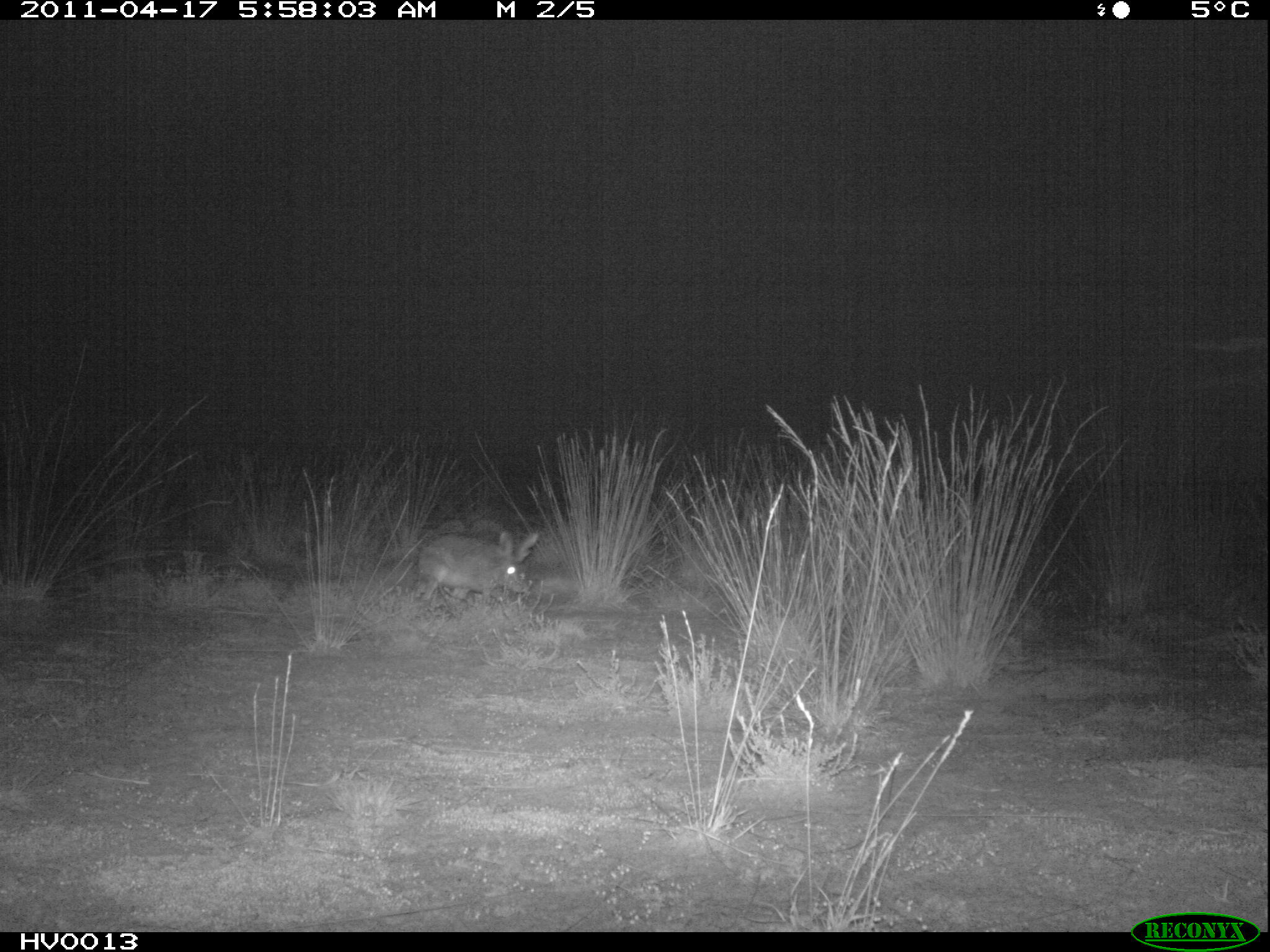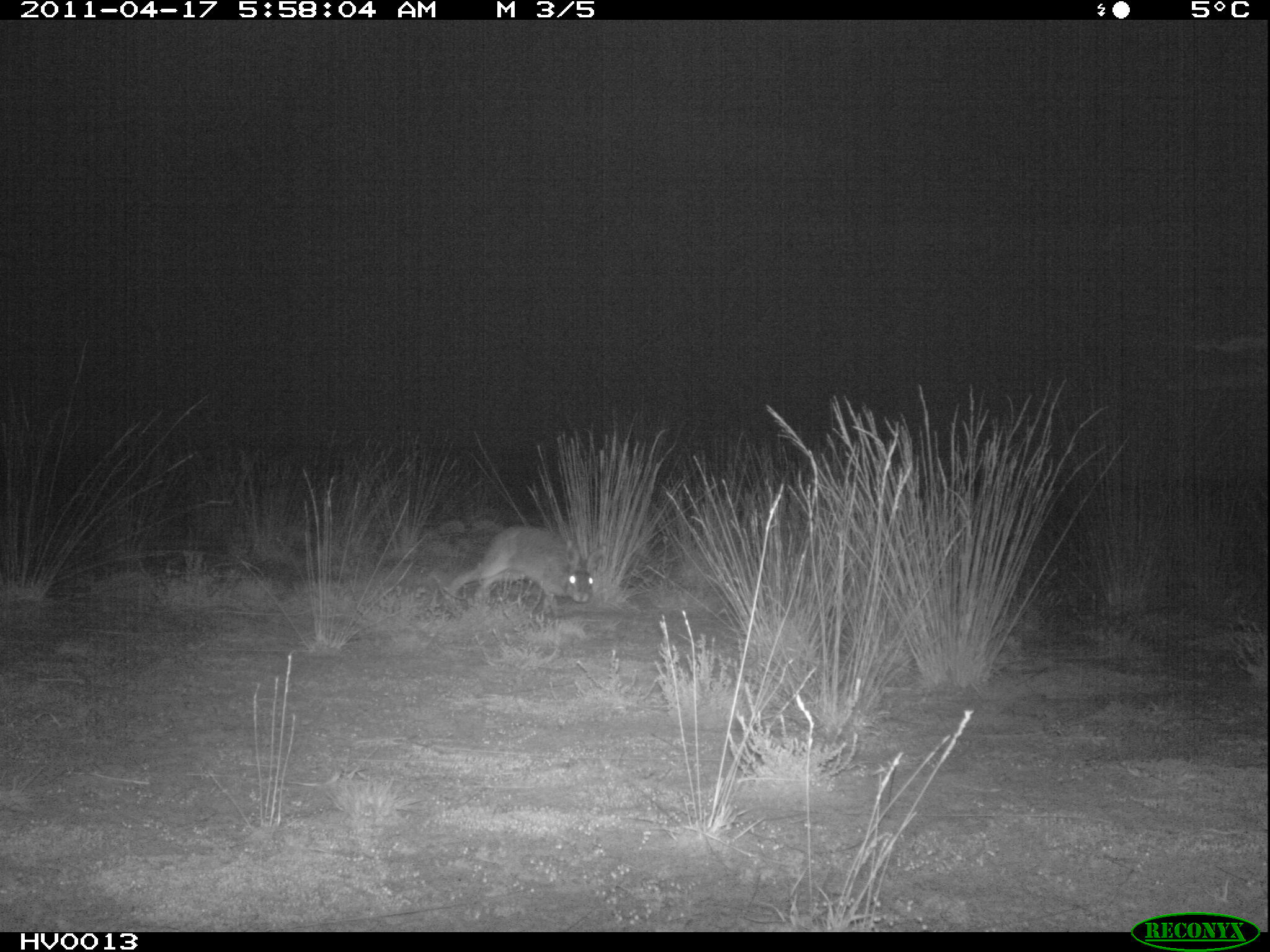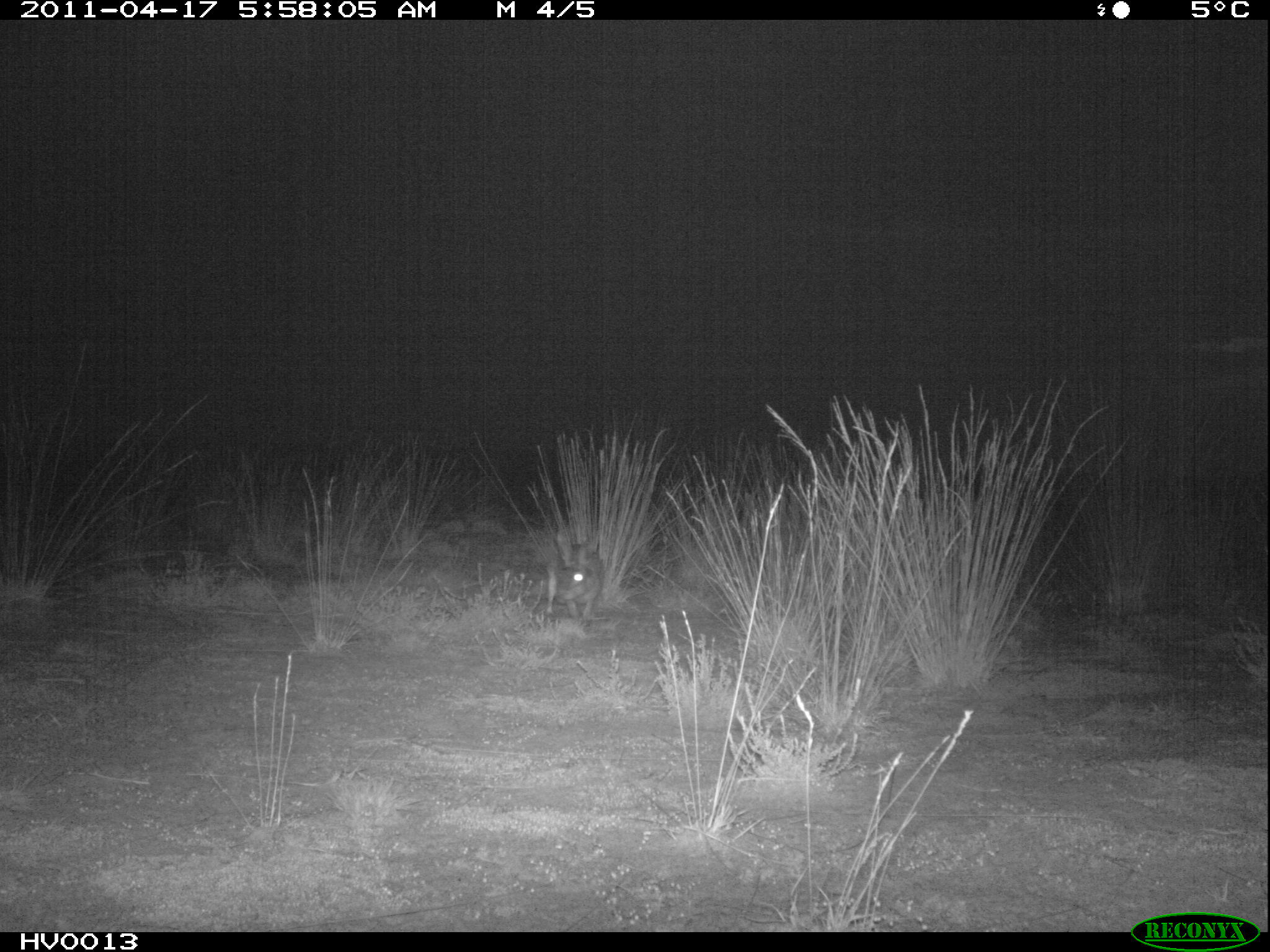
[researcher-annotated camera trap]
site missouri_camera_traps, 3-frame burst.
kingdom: Animalia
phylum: Chordata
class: Mammalia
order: Lagomorpha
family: Leporidae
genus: Lepus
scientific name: Lepus europaeus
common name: european hare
European hare (Lepus europaeus). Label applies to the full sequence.